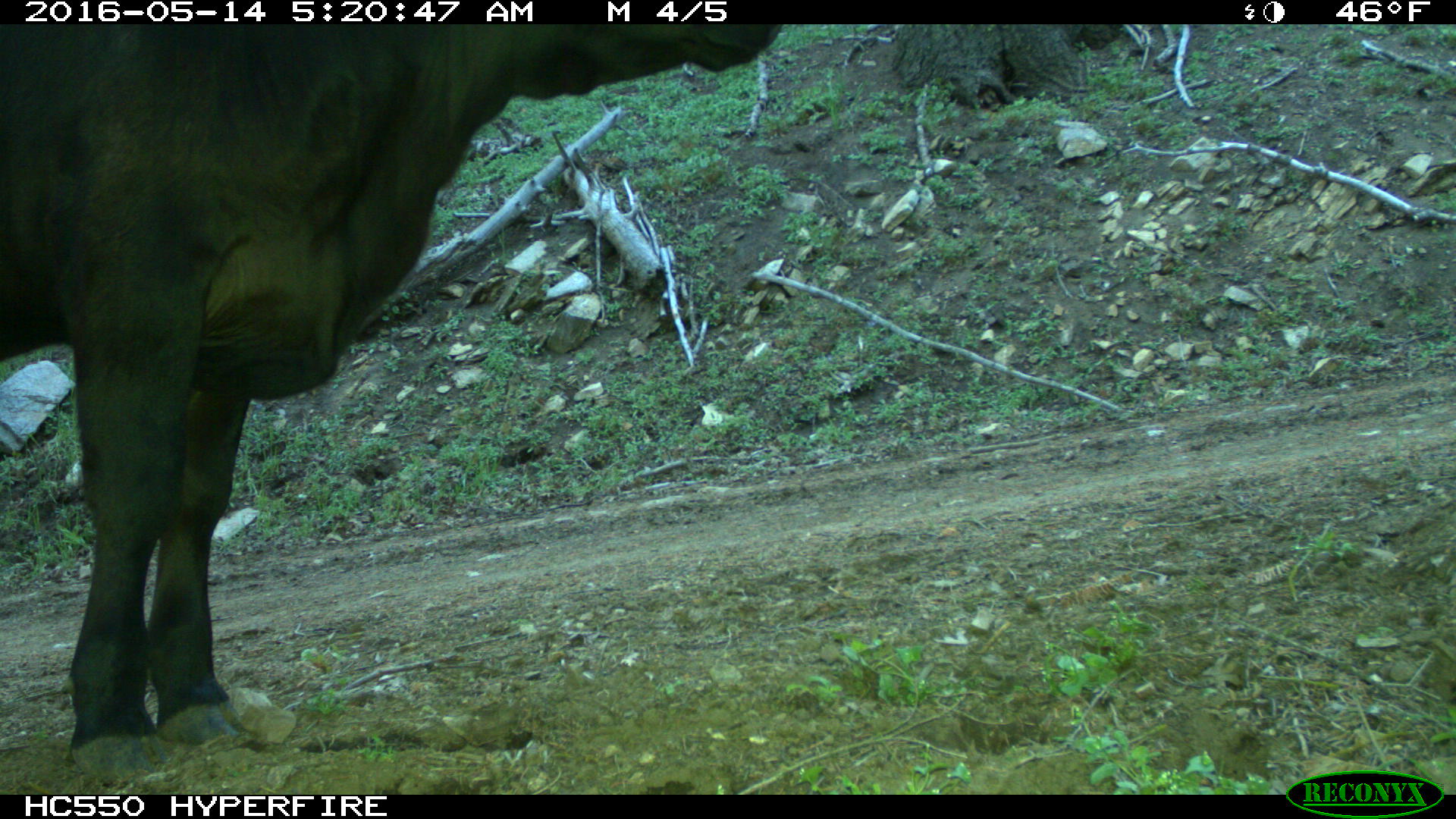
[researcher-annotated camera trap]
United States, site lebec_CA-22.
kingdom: Animalia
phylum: Chordata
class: Mammalia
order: Artiodactyla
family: Bovidae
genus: Bos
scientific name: Bos taurus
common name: domestic cow